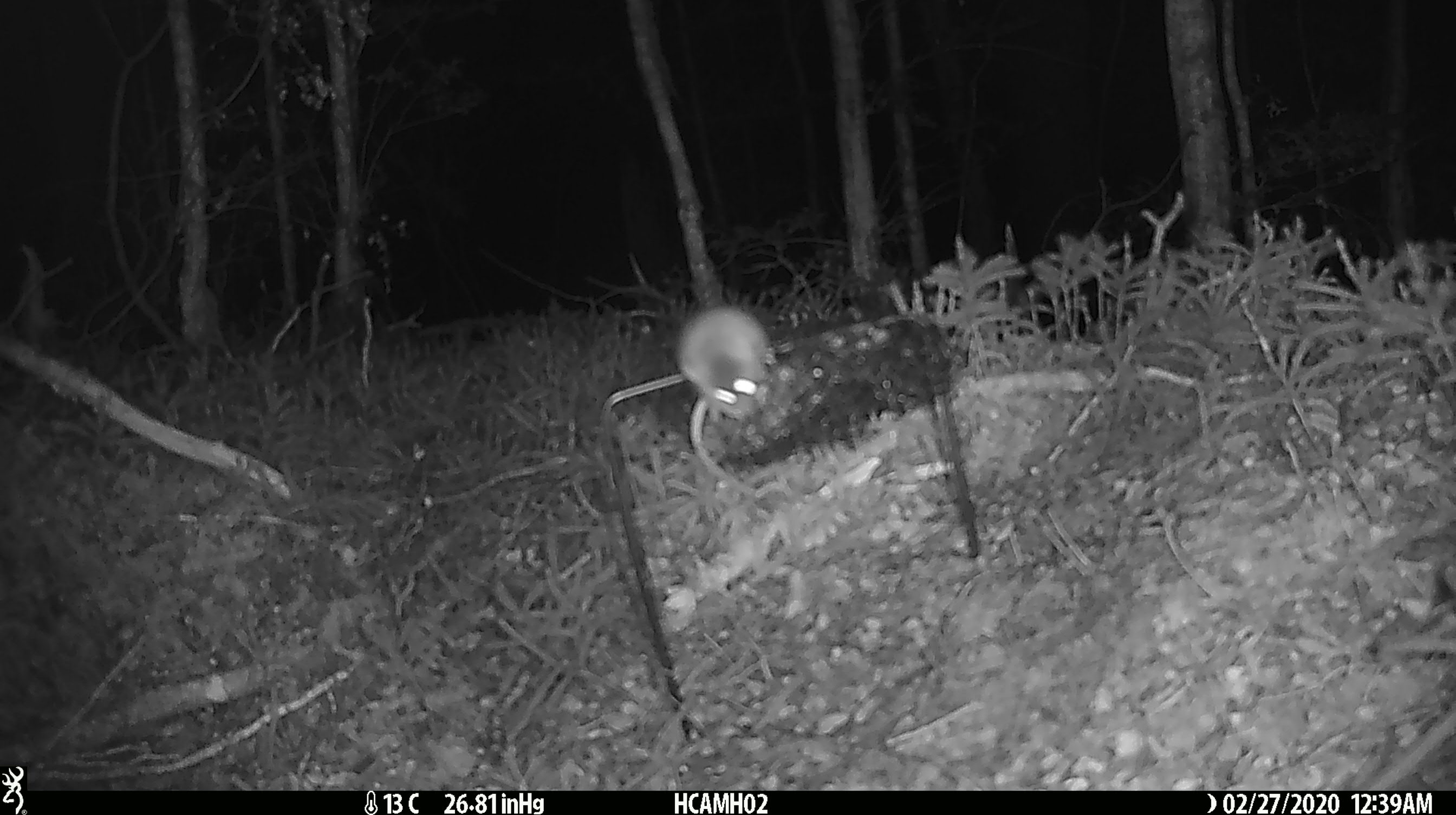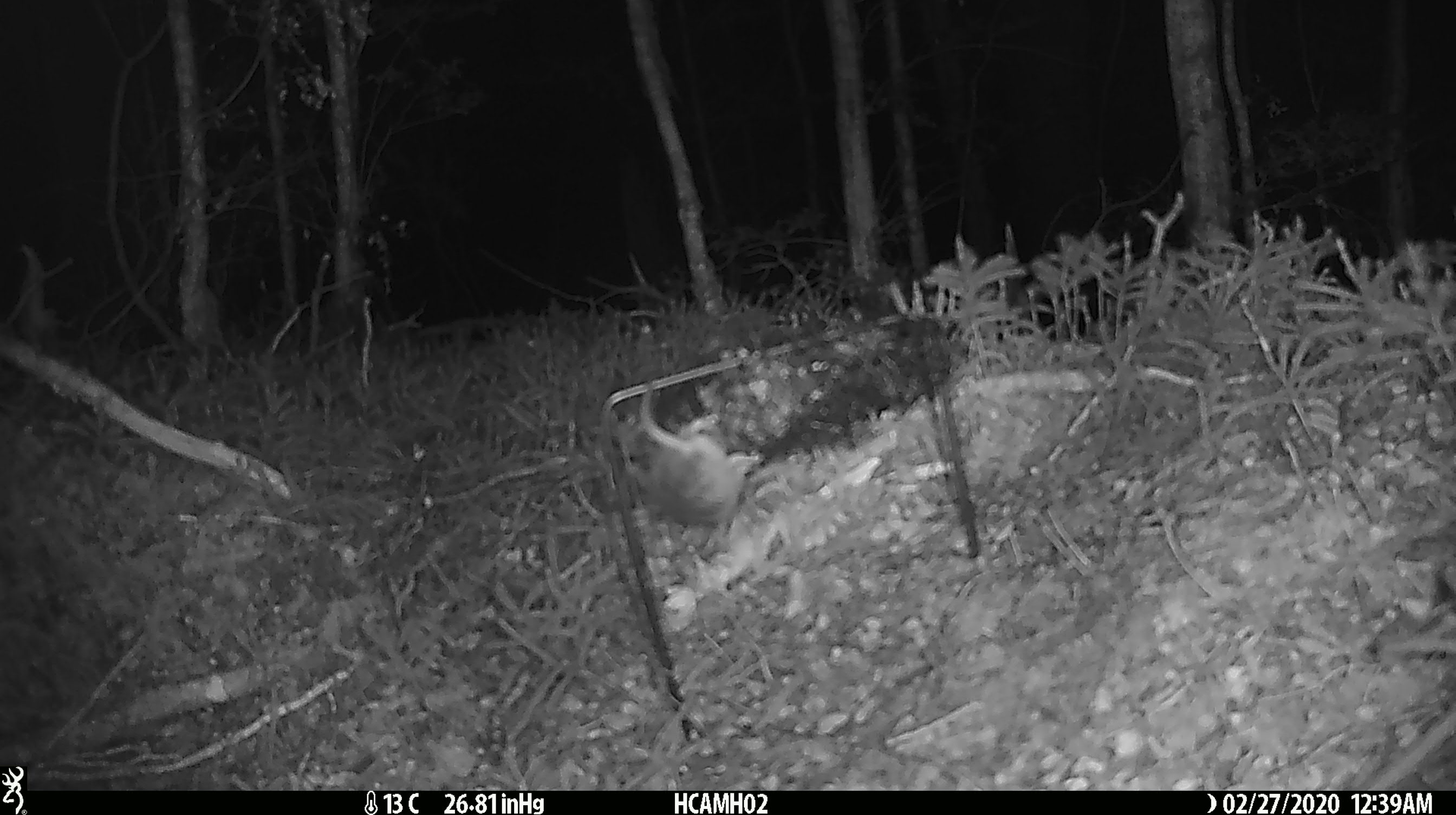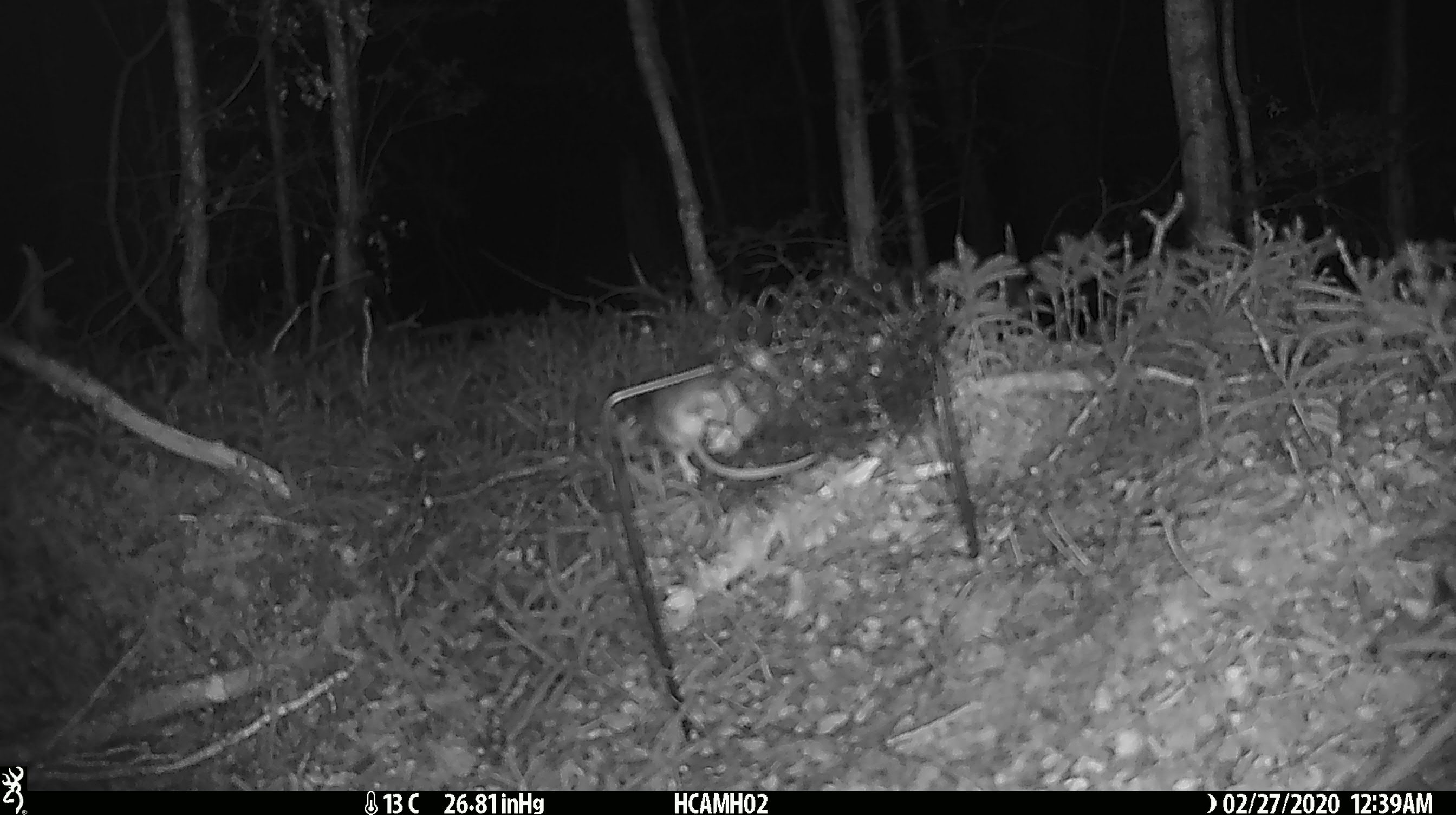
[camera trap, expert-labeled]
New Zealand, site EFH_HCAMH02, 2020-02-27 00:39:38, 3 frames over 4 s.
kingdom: Animalia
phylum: Chordata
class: Mammalia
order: Rodentia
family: Muridae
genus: Mus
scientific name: Mus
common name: mouse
Mouse (Mus).